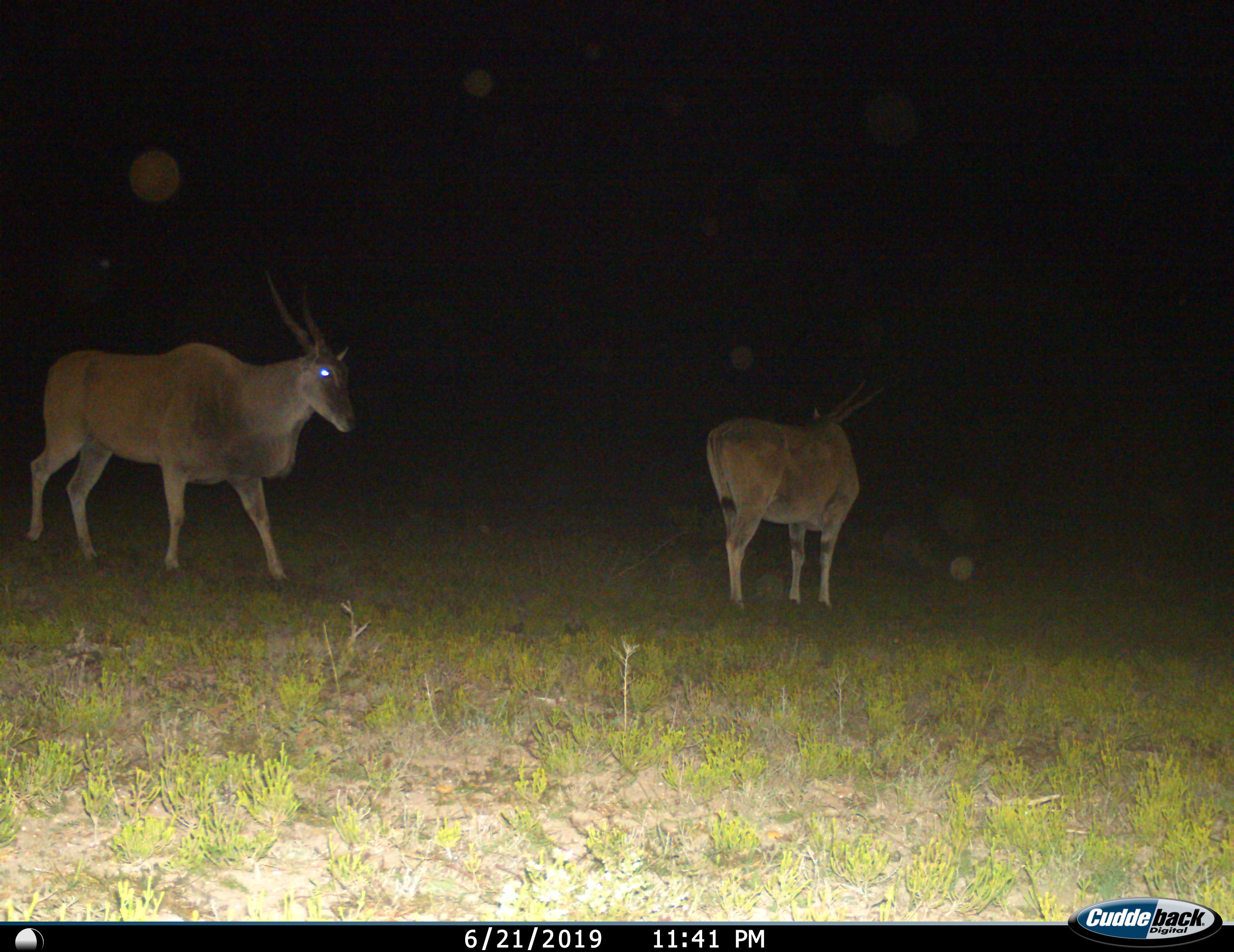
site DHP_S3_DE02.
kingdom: Animalia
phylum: Chordata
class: Mammalia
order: Artiodactyla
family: Bovidae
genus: Tragelaphus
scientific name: Tragelaphus oryx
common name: eland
Eland (Tragelaphus oryx), count 2. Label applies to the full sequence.